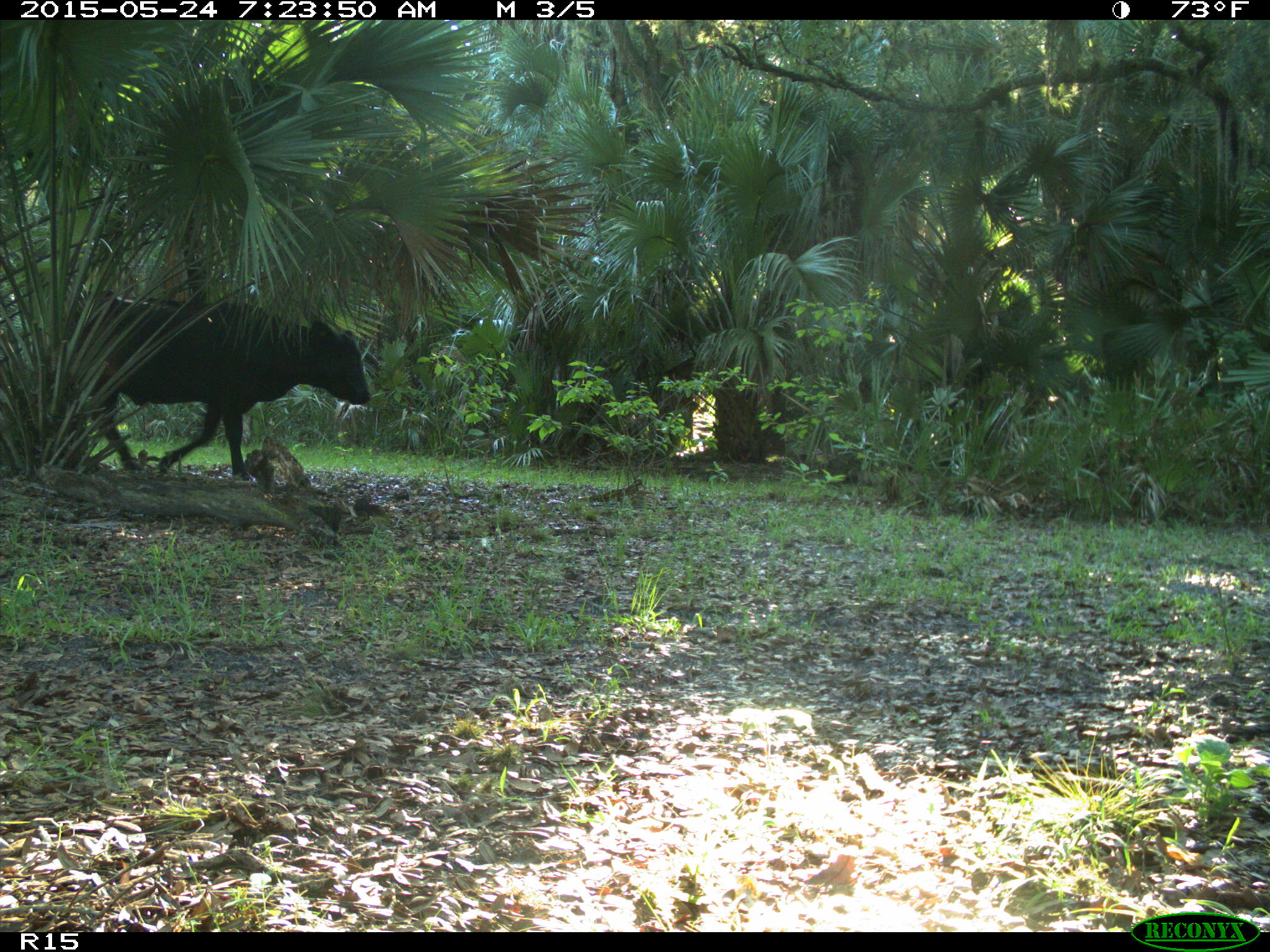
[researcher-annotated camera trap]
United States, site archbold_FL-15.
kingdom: Animalia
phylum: Chordata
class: Mammalia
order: Artiodactyla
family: Bovidae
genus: Bos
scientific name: Bos taurus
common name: domestic cow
Bos taurus (domestic cow).